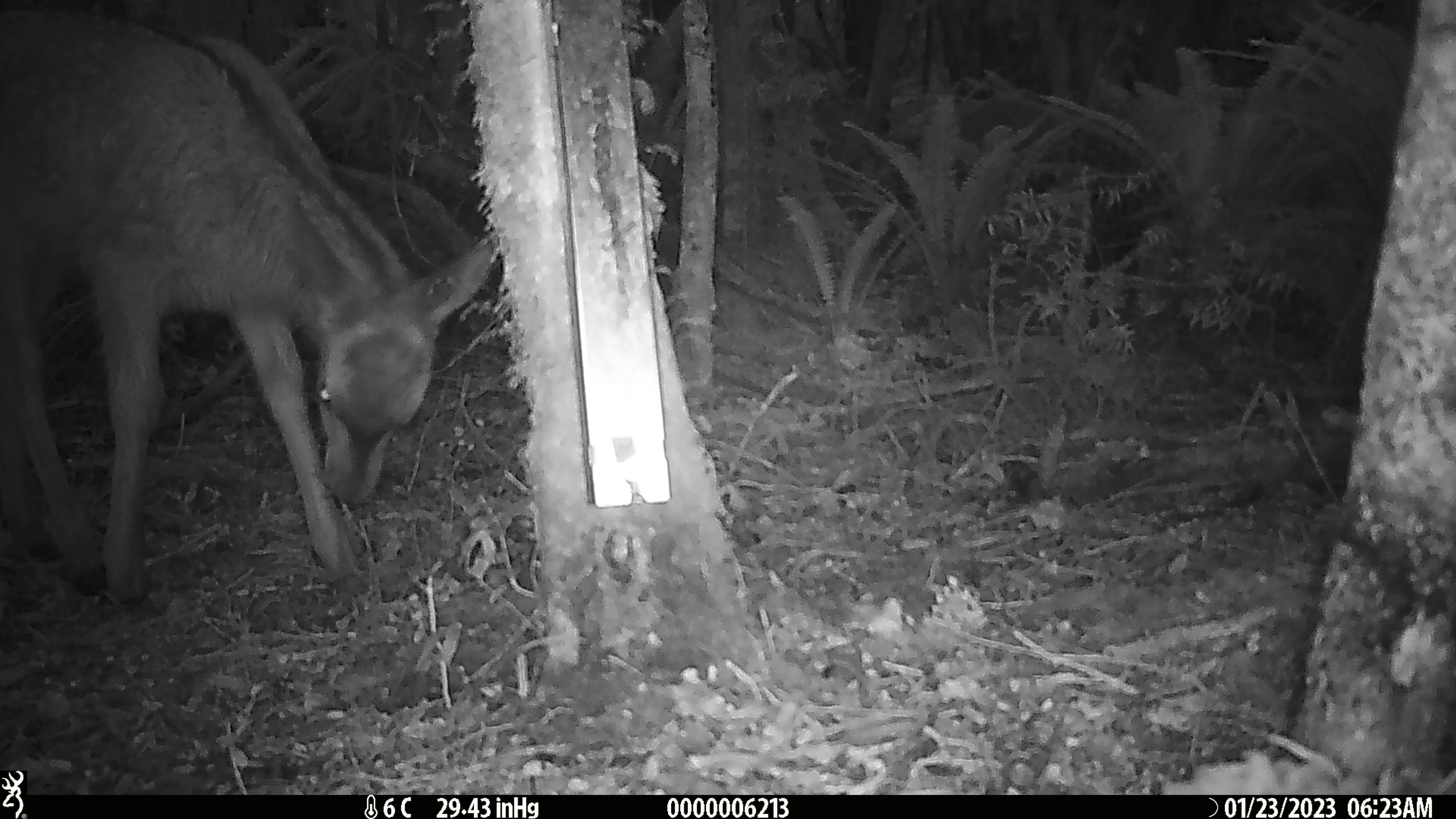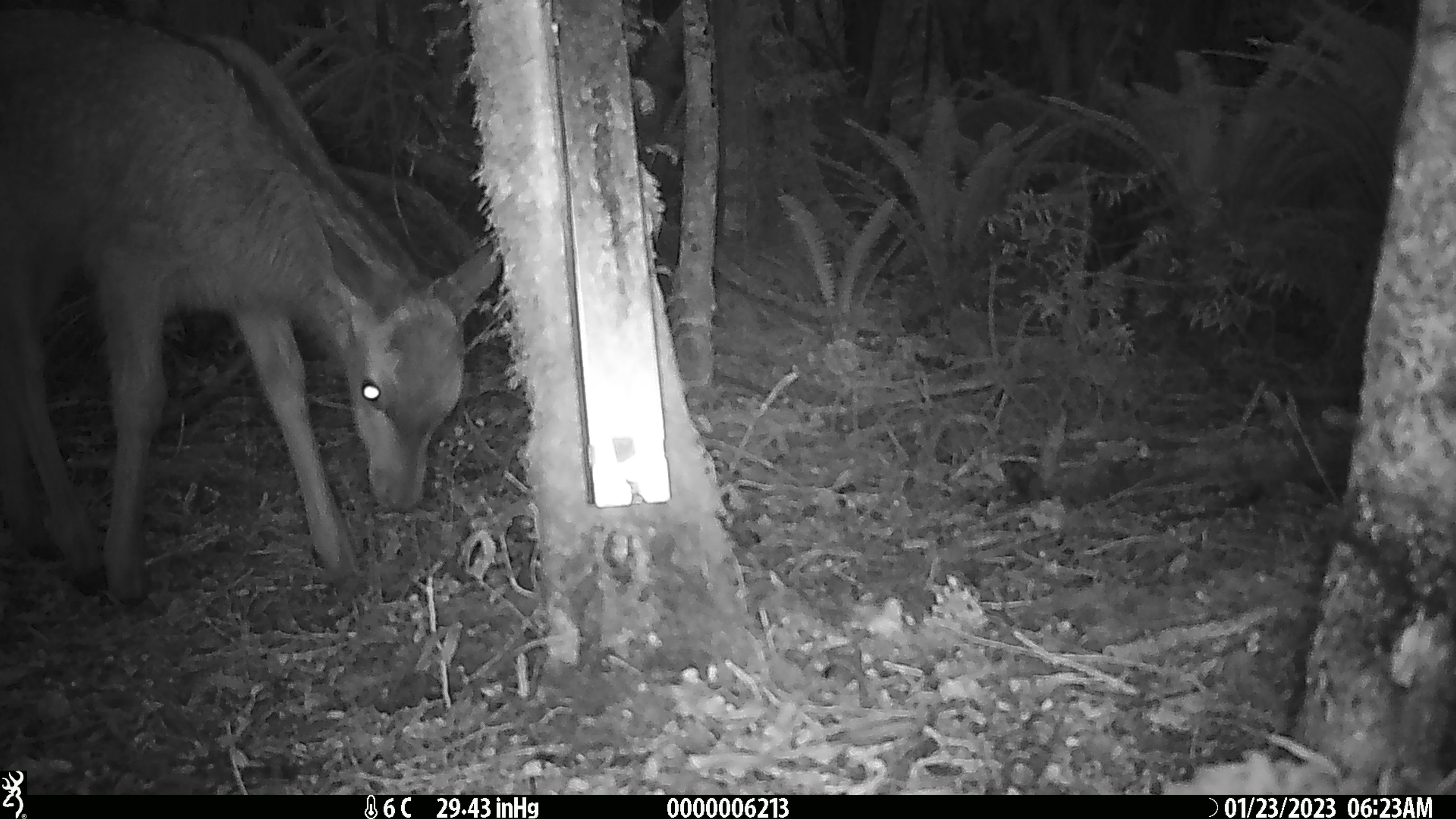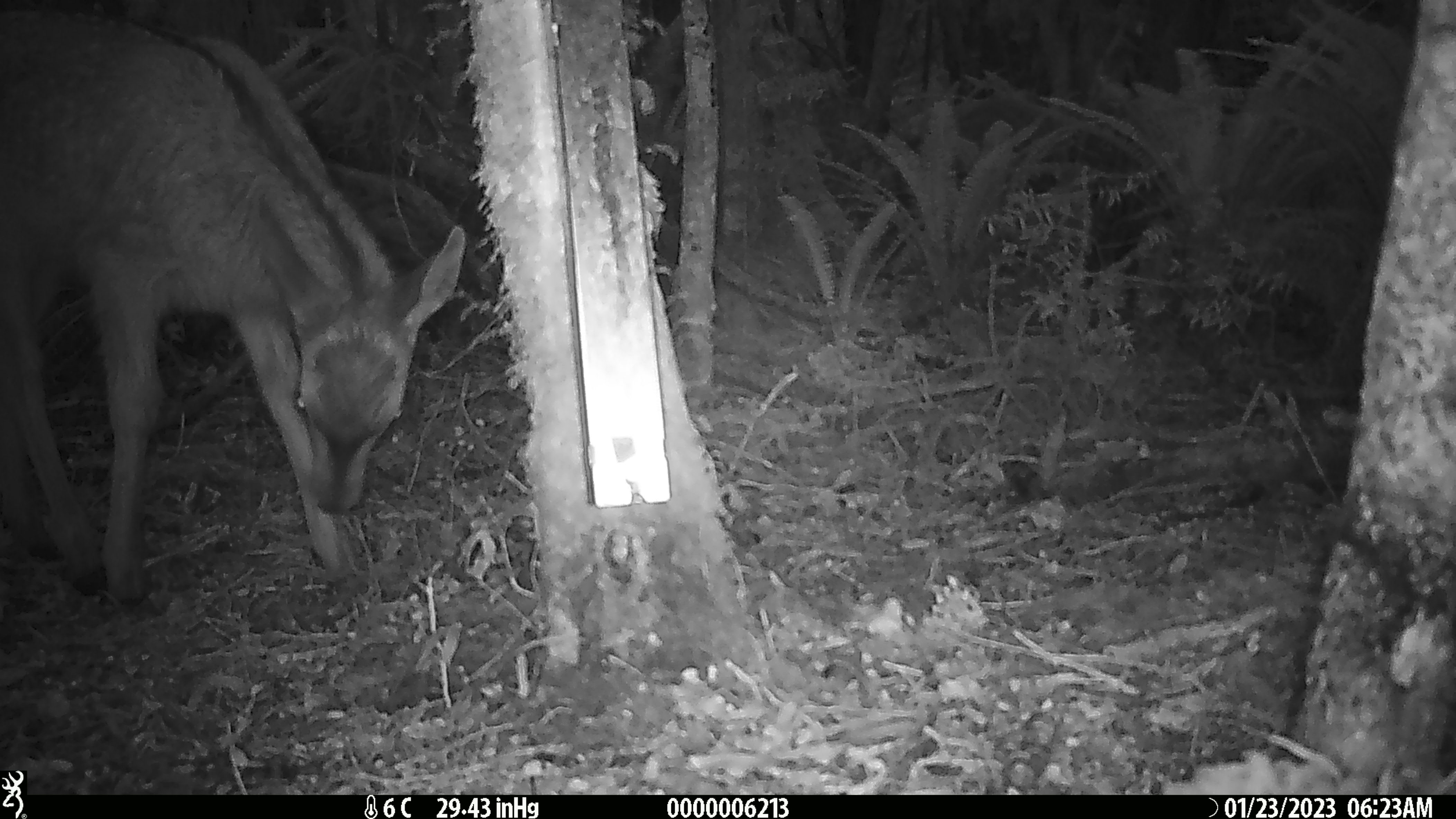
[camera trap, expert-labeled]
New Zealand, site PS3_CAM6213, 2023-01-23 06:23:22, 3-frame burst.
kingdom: Animalia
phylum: Chordata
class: Mammalia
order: Artiodactyla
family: Cervidae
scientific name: Cervidae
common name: deer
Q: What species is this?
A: Deer (Cervidae).